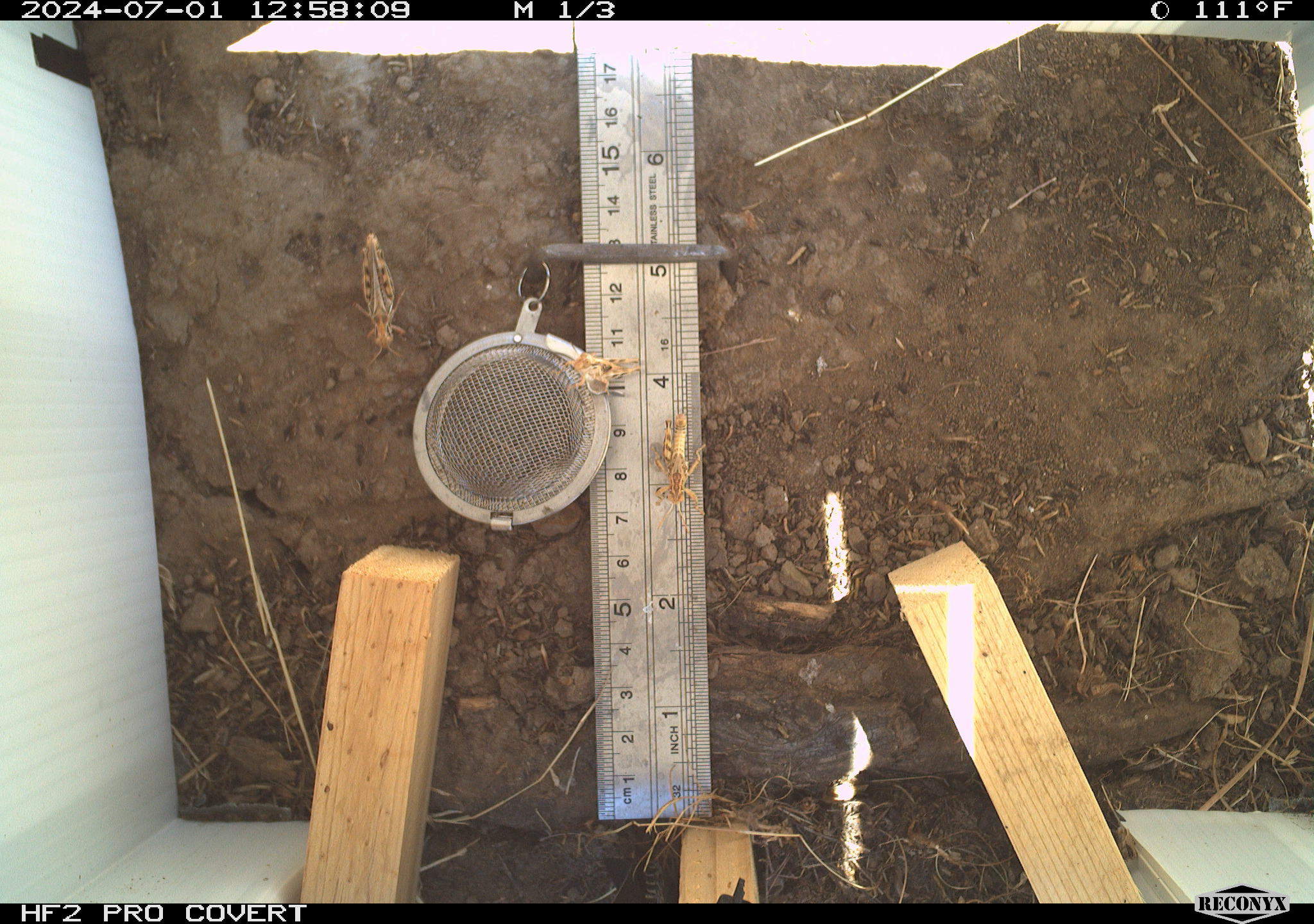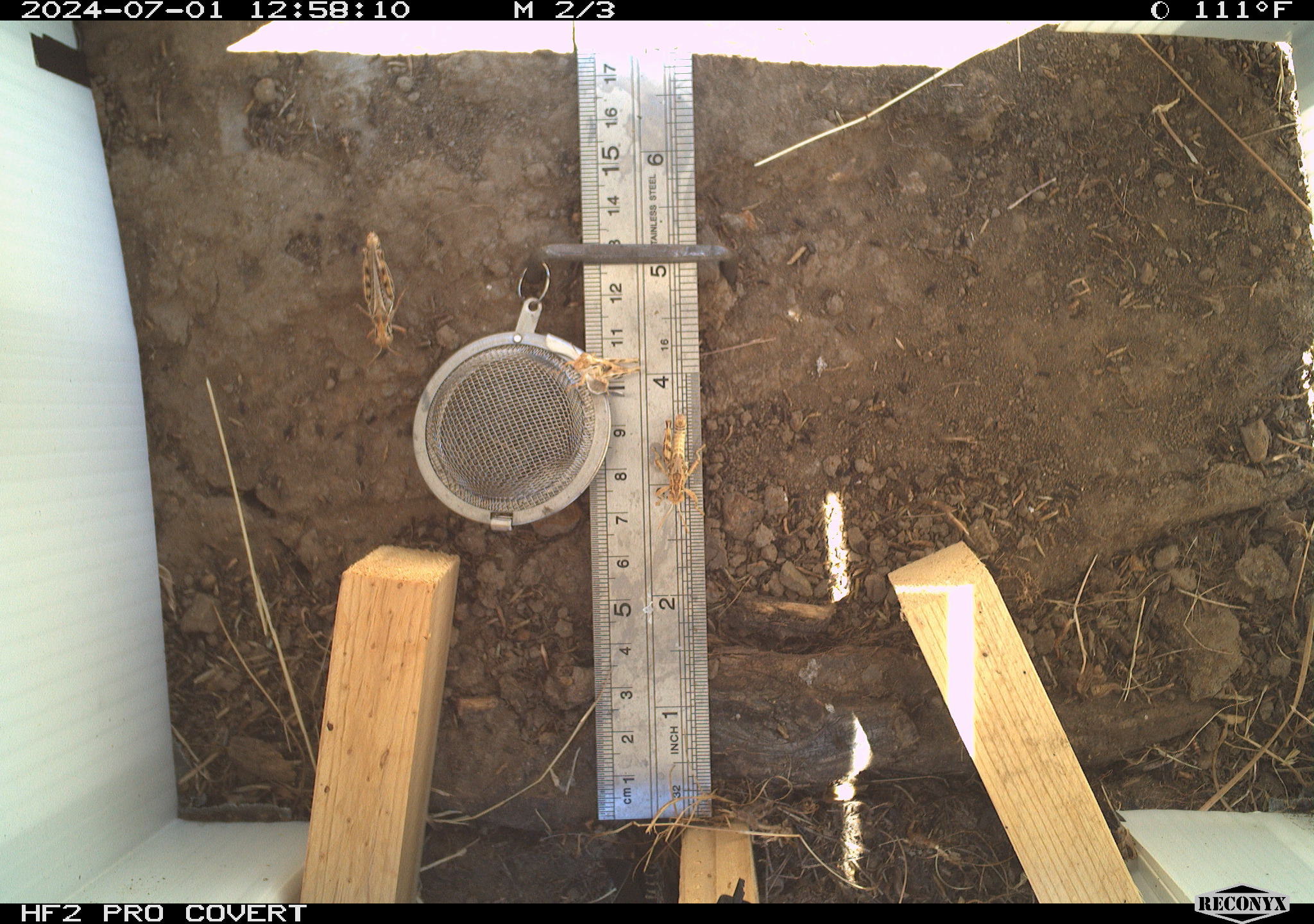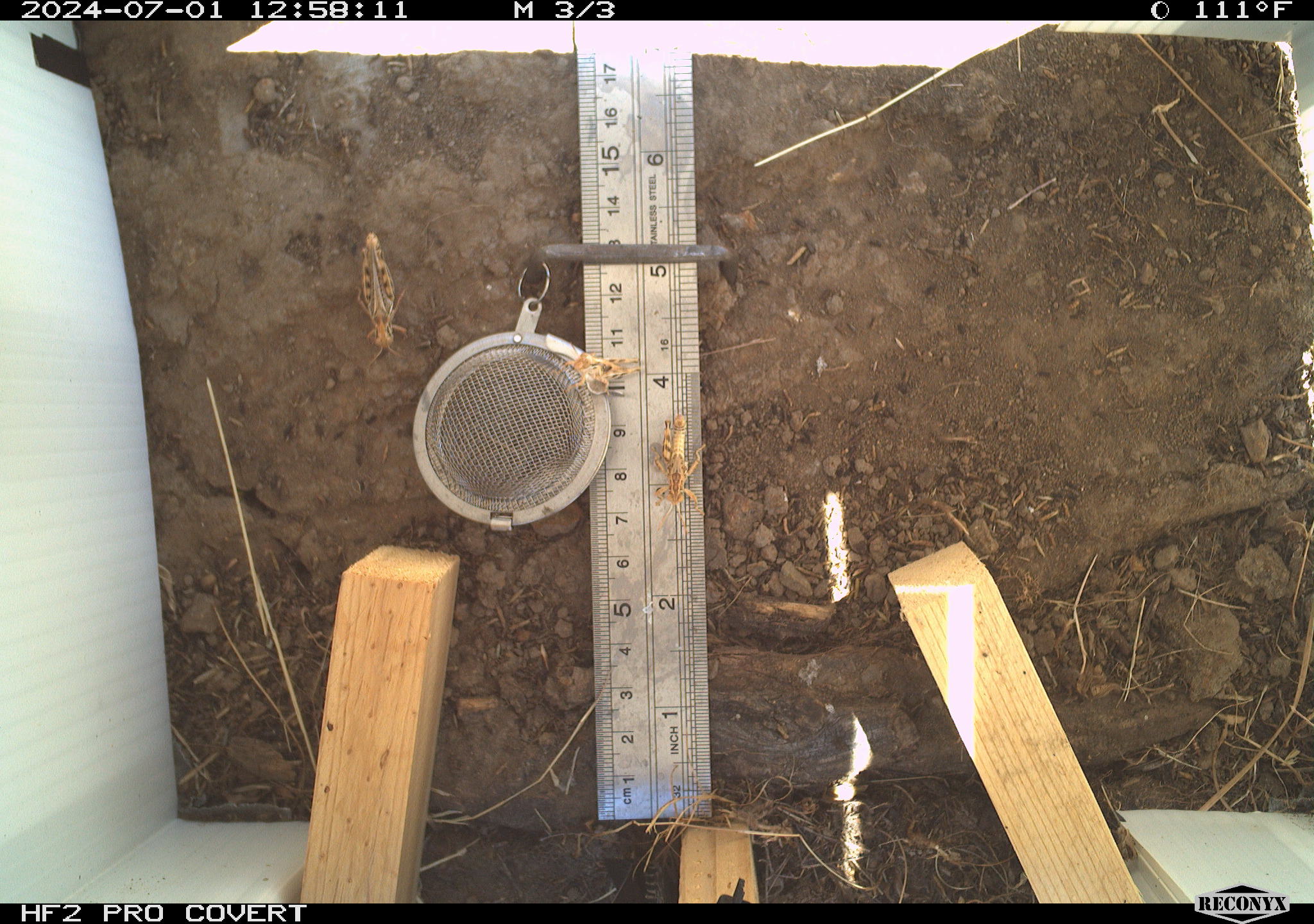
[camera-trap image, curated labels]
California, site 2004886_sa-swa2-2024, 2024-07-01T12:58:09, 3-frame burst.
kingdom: Animalia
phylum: Arthropoda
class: Insecta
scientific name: Insecta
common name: insect